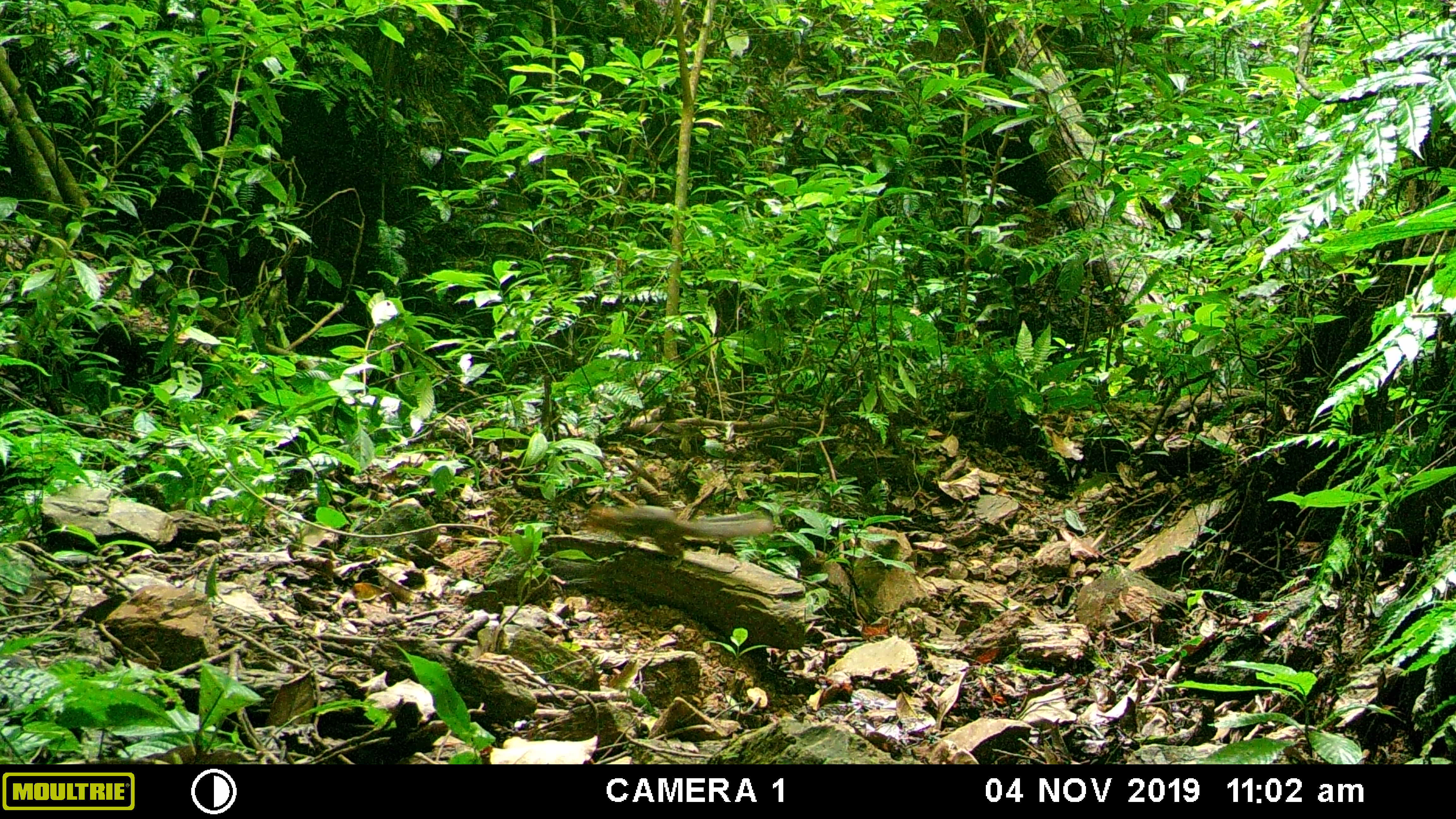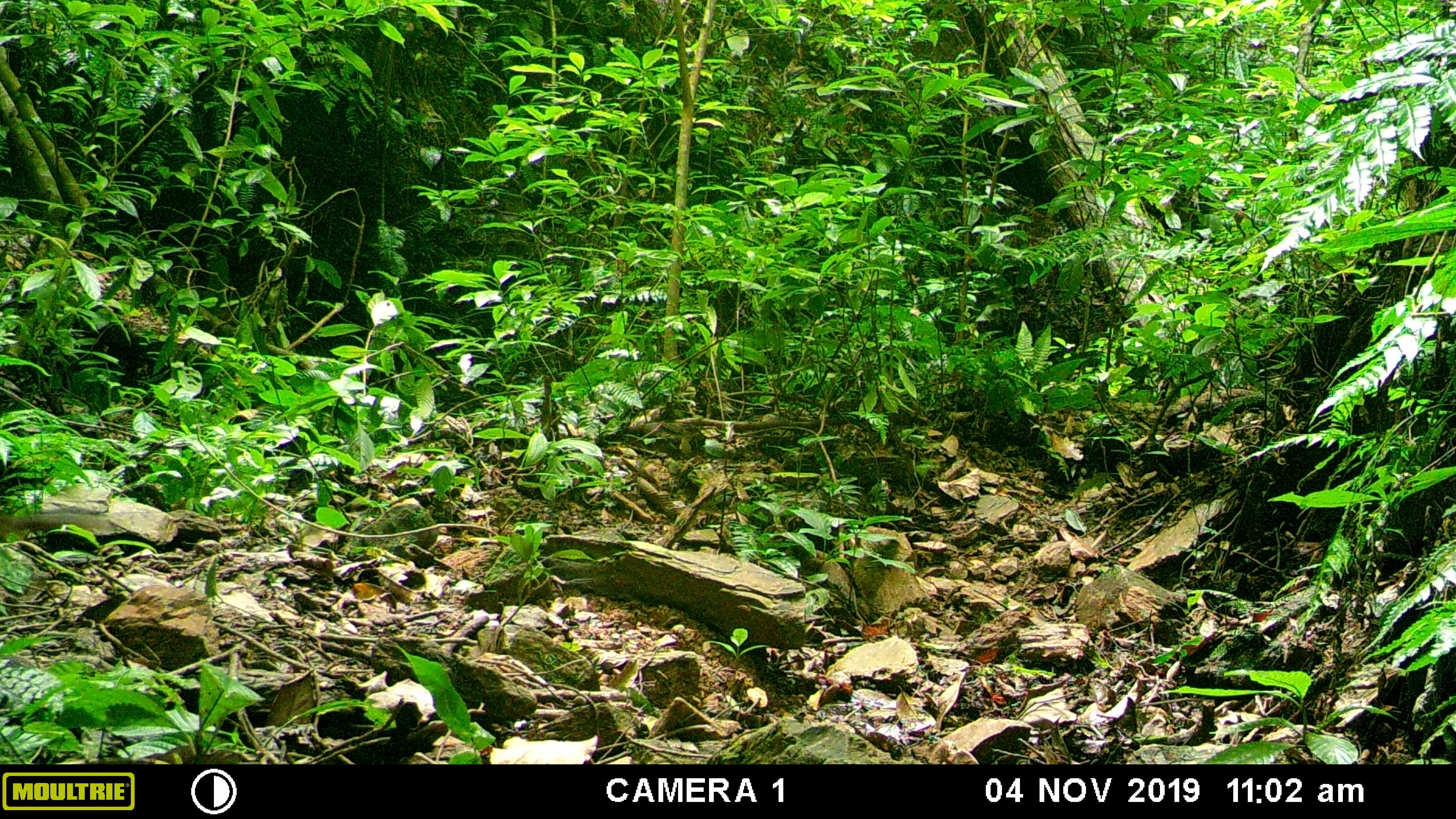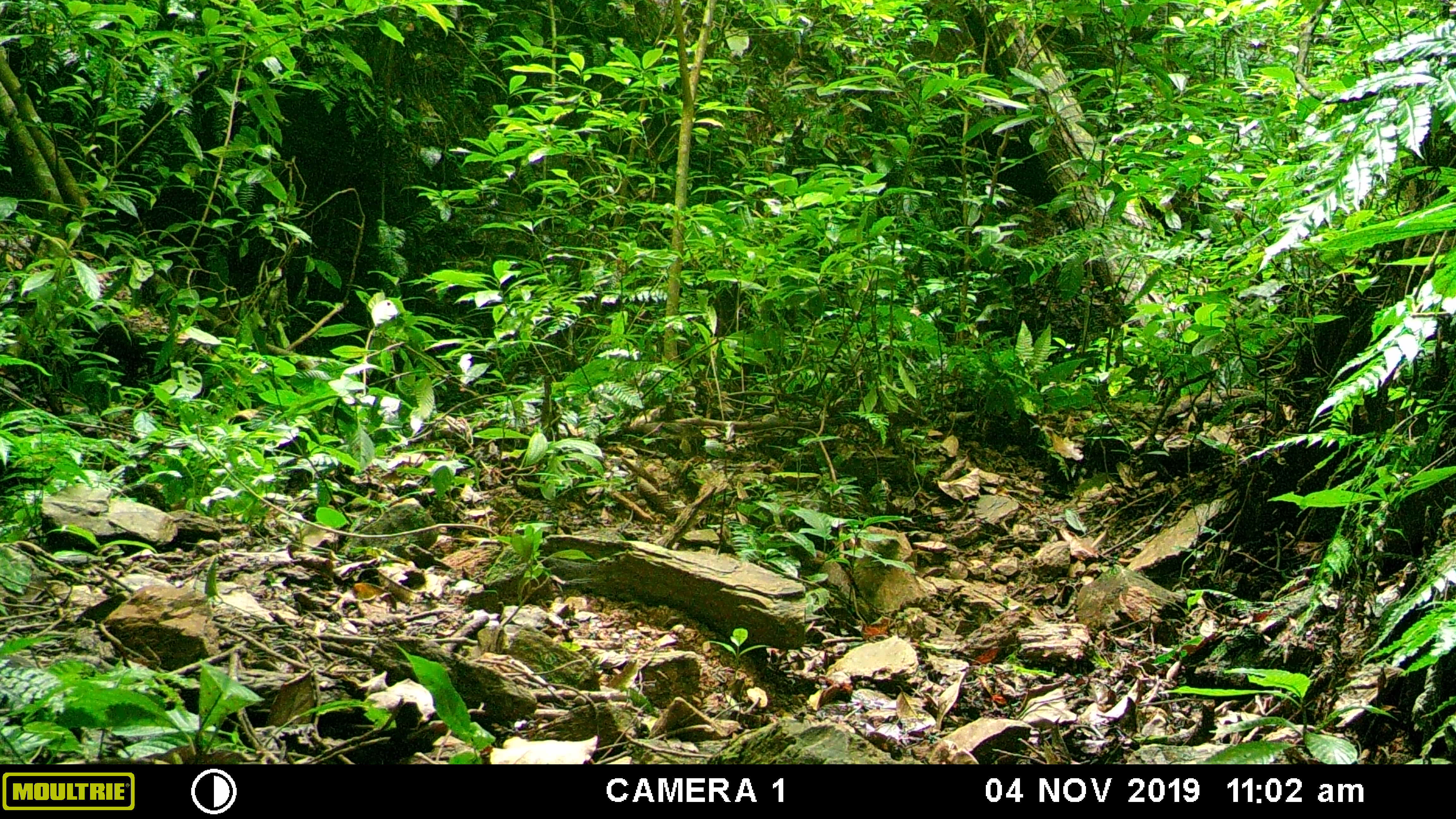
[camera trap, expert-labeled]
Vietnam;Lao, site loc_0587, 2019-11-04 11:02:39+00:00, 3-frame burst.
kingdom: Animalia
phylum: Chordata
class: Mammalia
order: Rodentia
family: Sciuridae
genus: Dremomys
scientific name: Dremomys rufigenis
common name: red-cheeked squirrel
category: red cheeked squirrel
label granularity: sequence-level